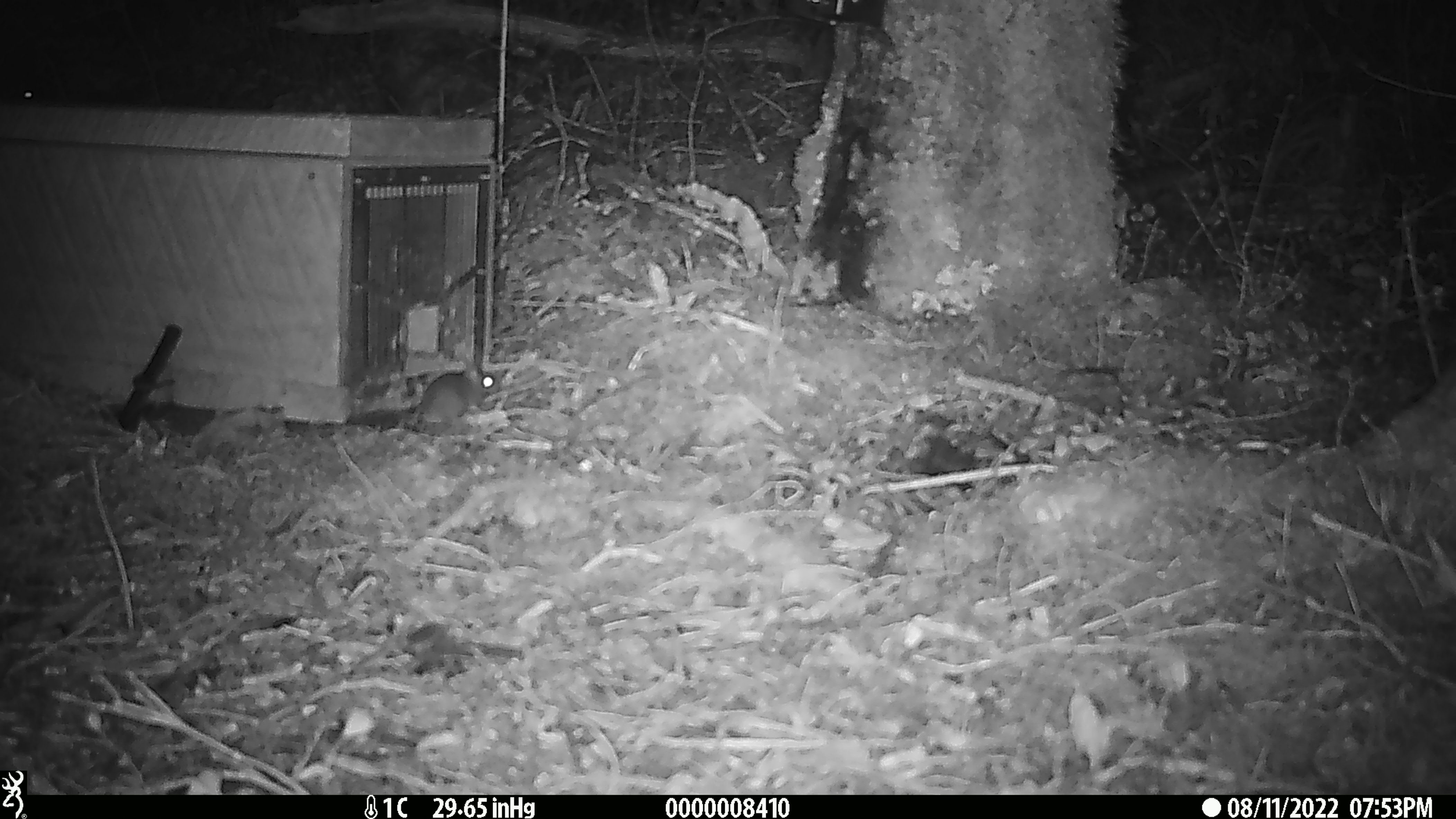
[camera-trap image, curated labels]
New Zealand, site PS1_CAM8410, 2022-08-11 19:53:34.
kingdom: Animalia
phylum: Chordata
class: Mammalia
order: Rodentia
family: Muridae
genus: Mus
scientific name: Mus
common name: mouse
Mouse (Mus).